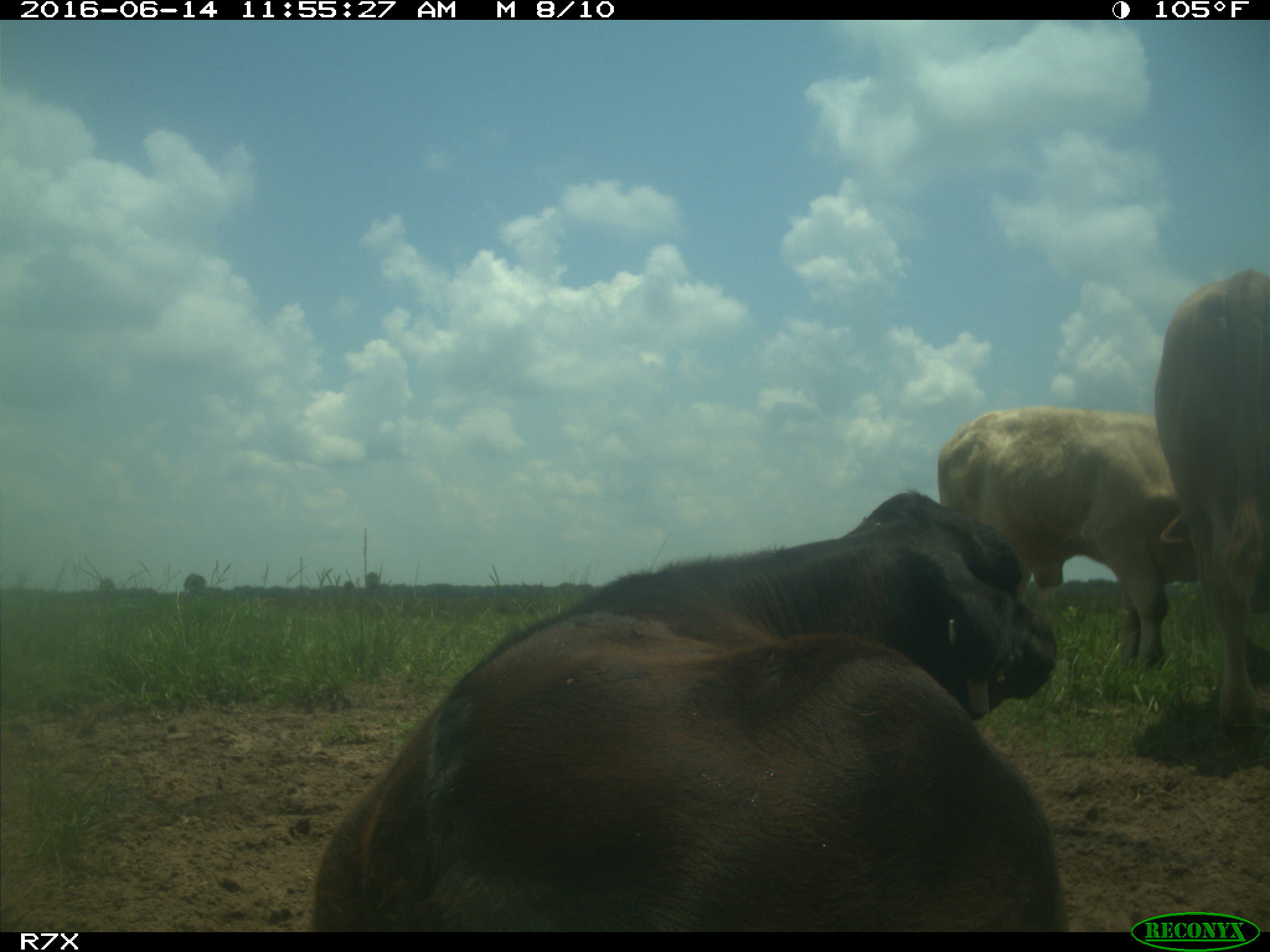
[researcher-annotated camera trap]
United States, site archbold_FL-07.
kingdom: Animalia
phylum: Chordata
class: Mammalia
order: Artiodactyla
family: Bovidae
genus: Bos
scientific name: Bos taurus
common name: domestic cow